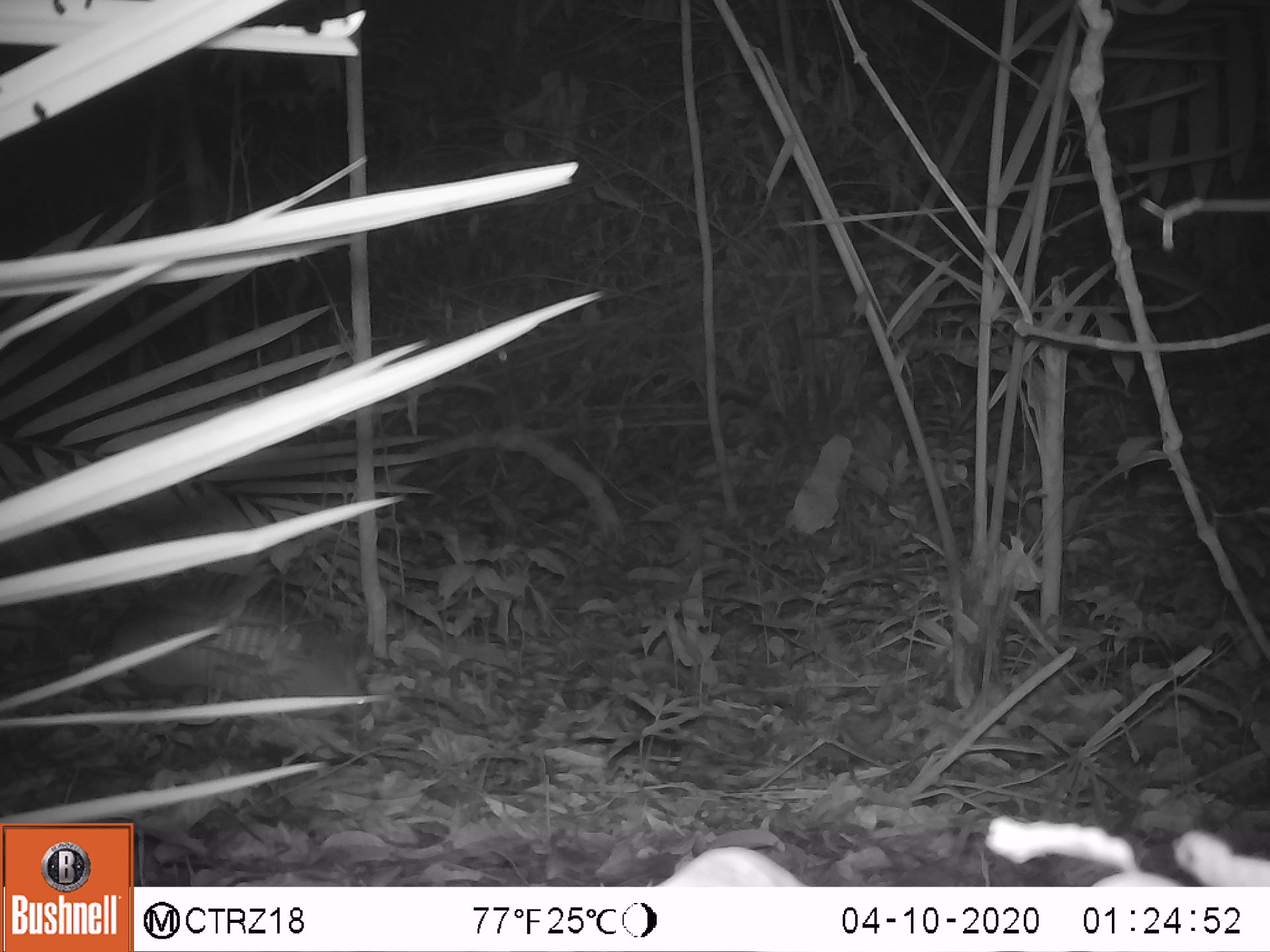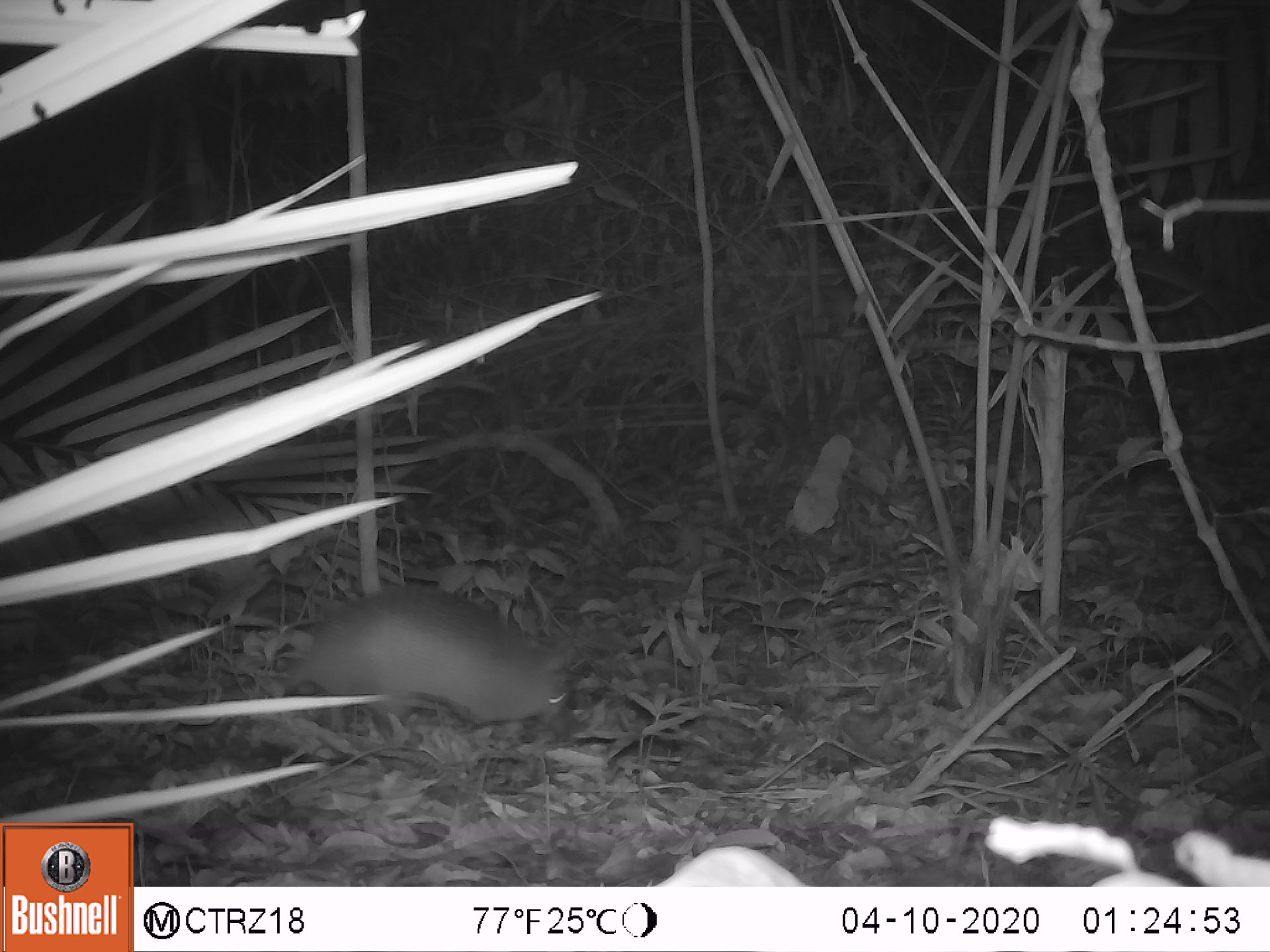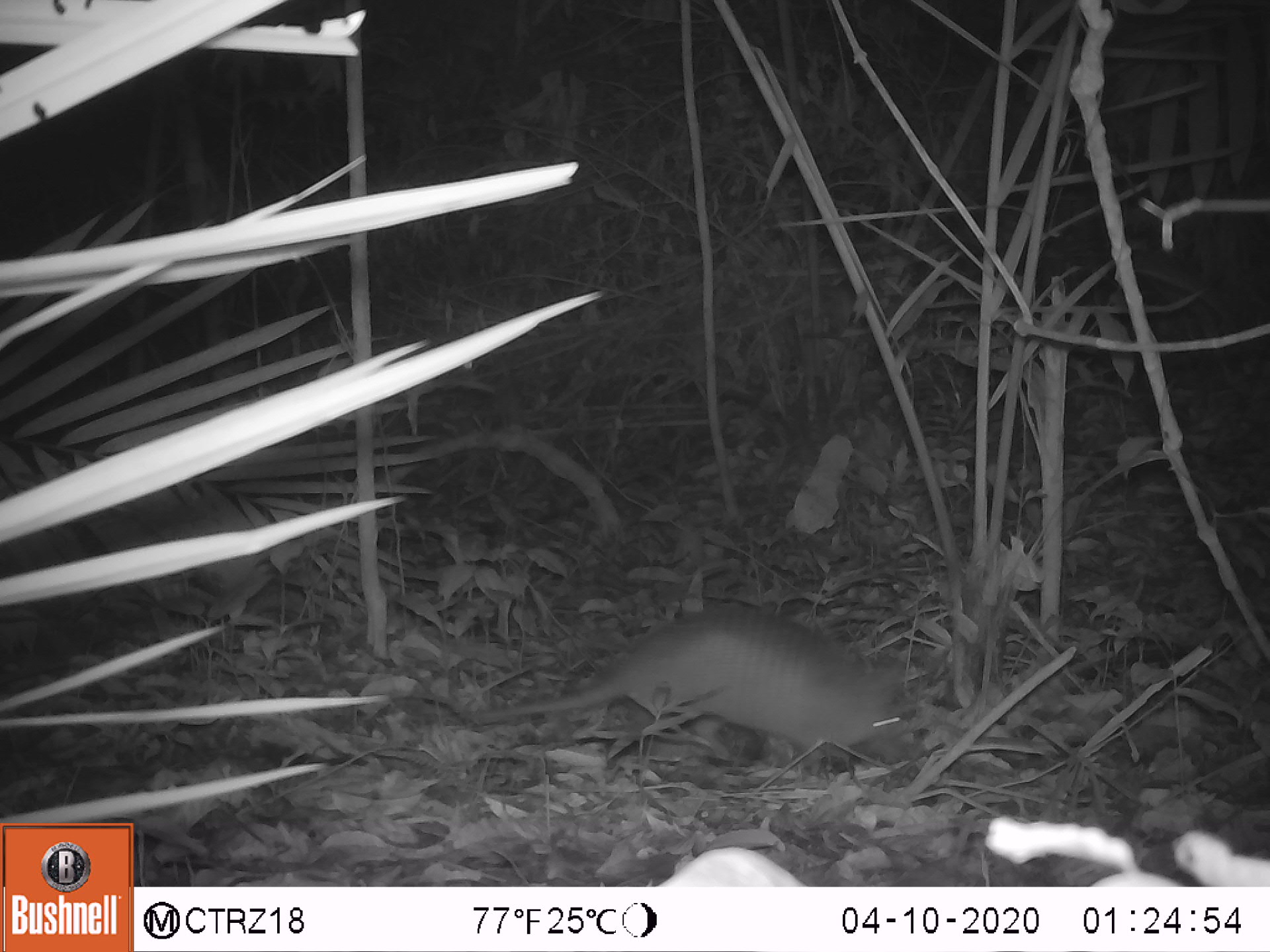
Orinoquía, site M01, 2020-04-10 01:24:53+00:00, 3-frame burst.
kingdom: Animalia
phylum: Chordata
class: Mammalia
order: Cingulata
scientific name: Cingulata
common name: armadillo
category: unknown armadillo